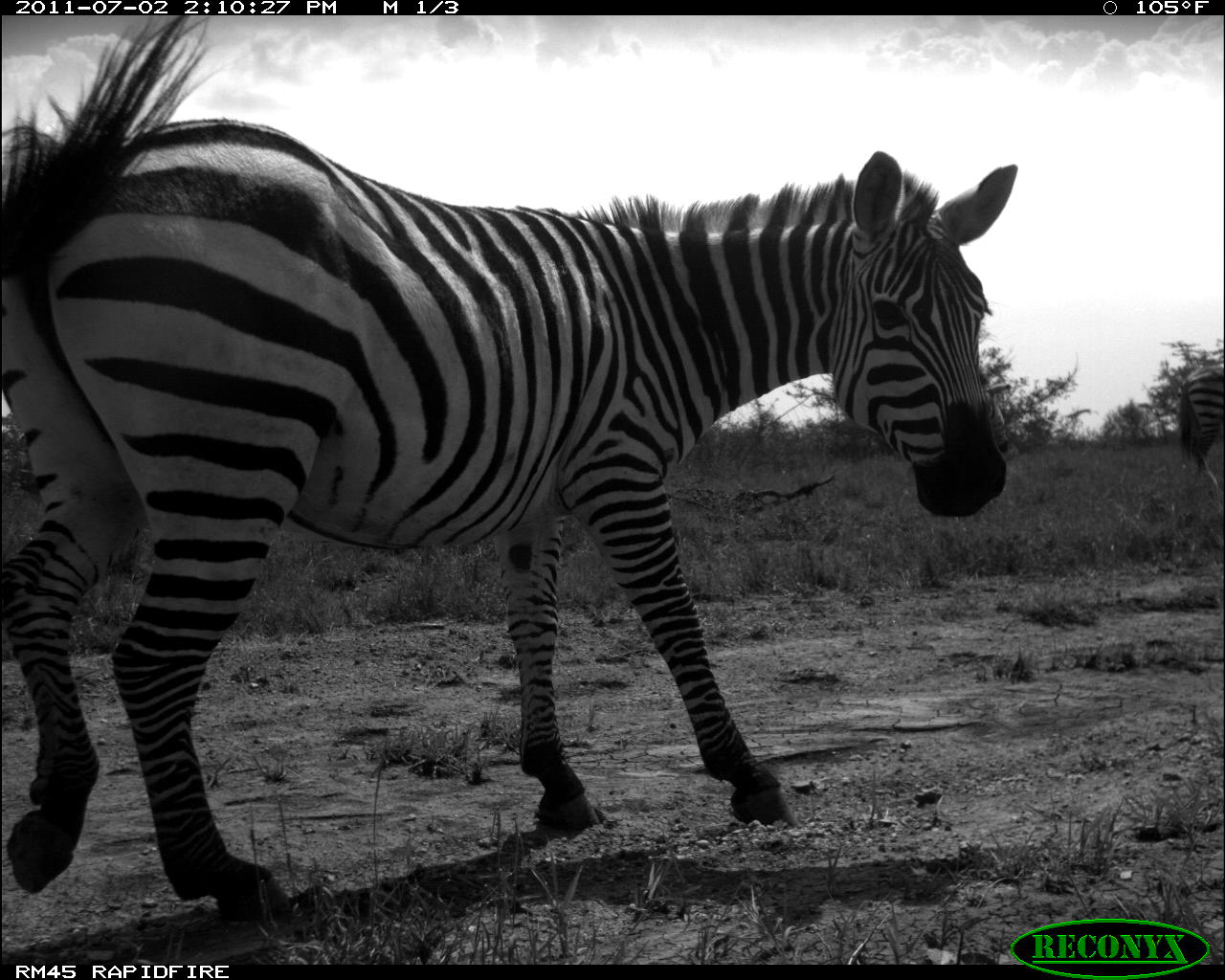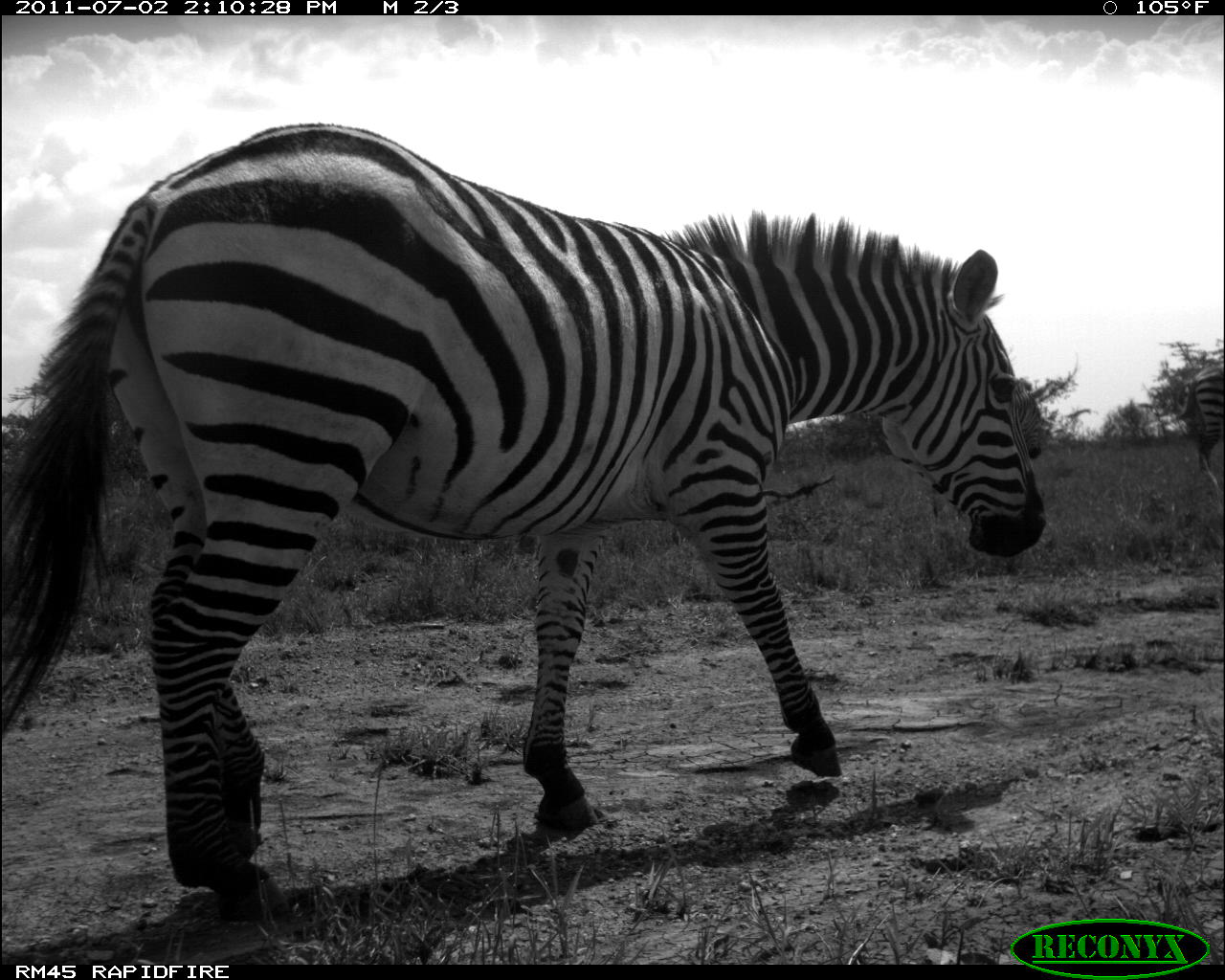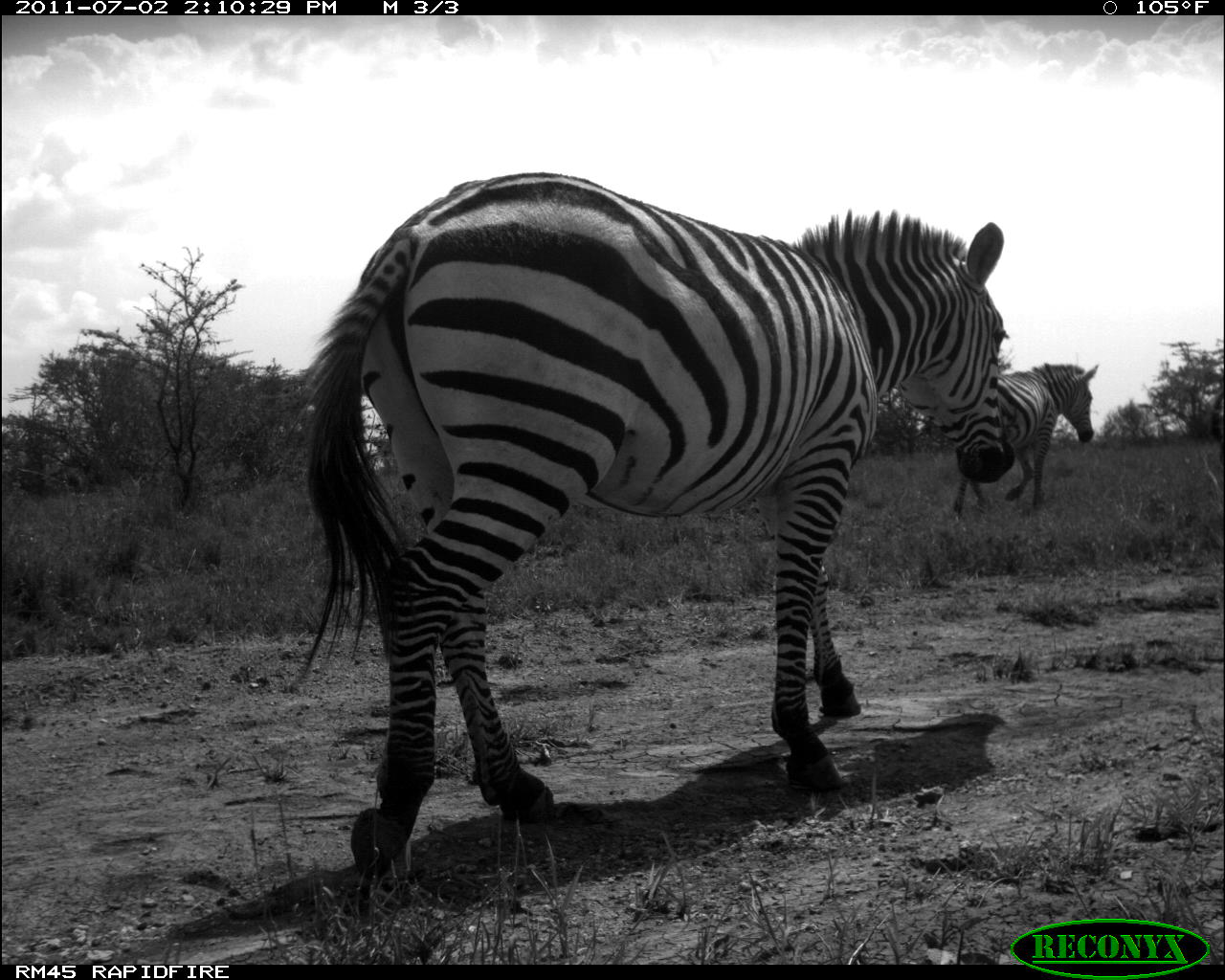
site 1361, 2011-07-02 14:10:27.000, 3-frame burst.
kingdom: Animalia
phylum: Chordata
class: Mammalia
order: Perissodactyla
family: Equidae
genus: Equus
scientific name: Equus quagga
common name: plains zebra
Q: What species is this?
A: Equus quagga (plains zebra).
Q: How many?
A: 2.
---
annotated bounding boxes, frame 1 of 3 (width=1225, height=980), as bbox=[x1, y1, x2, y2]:
equus quagga: bbox=[0, 16, 1023, 921]; bbox=[1171, 360, 1225, 471]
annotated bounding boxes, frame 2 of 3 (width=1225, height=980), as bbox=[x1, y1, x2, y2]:
equus quagga: bbox=[0, 116, 1053, 923]; bbox=[1169, 361, 1225, 480]; bbox=[1011, 373, 1046, 460]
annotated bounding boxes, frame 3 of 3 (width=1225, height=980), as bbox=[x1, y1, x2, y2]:
equus quagga: bbox=[278, 164, 1020, 885]; bbox=[948, 358, 1101, 513]